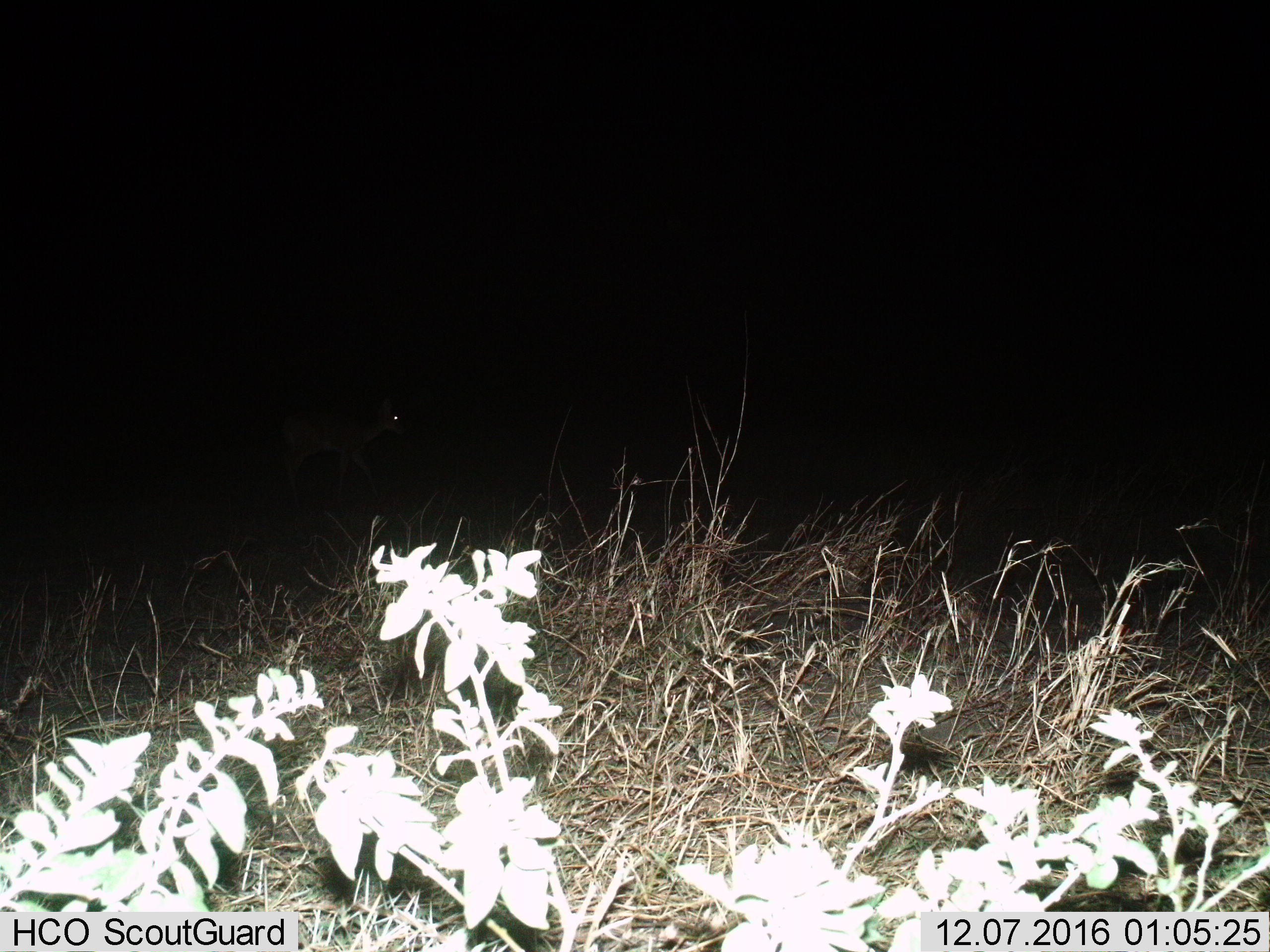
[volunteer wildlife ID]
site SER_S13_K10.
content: unidentified animal